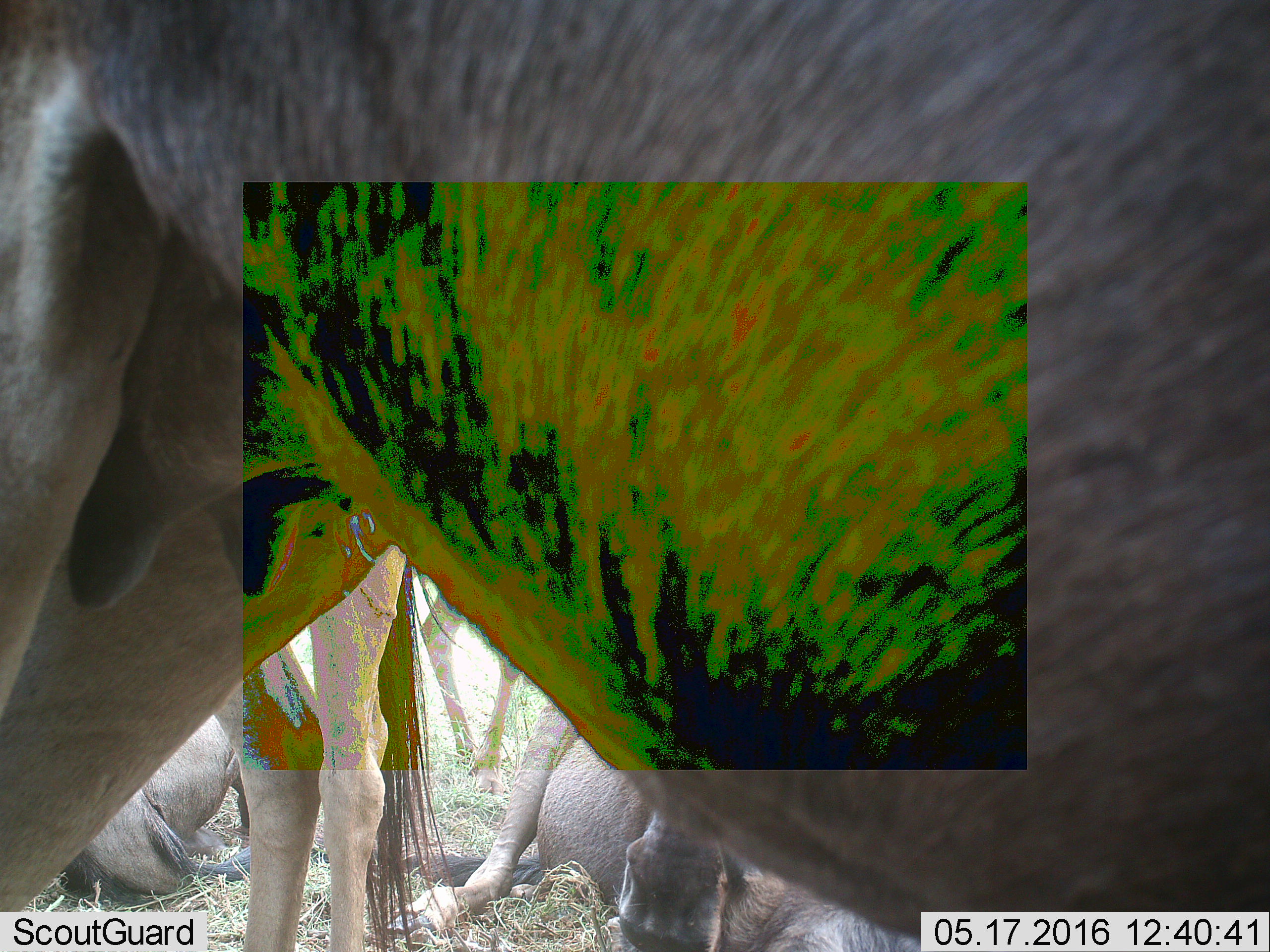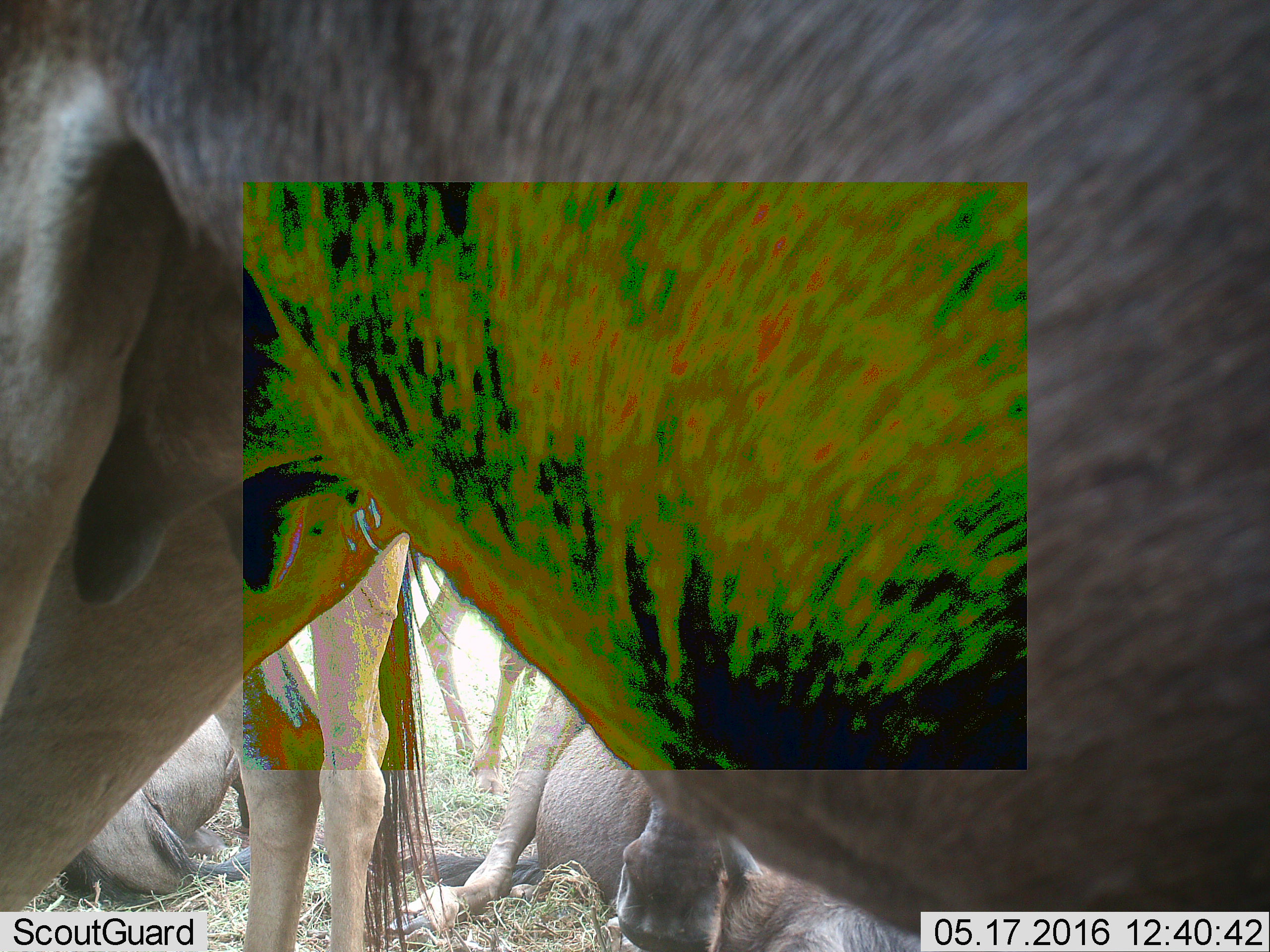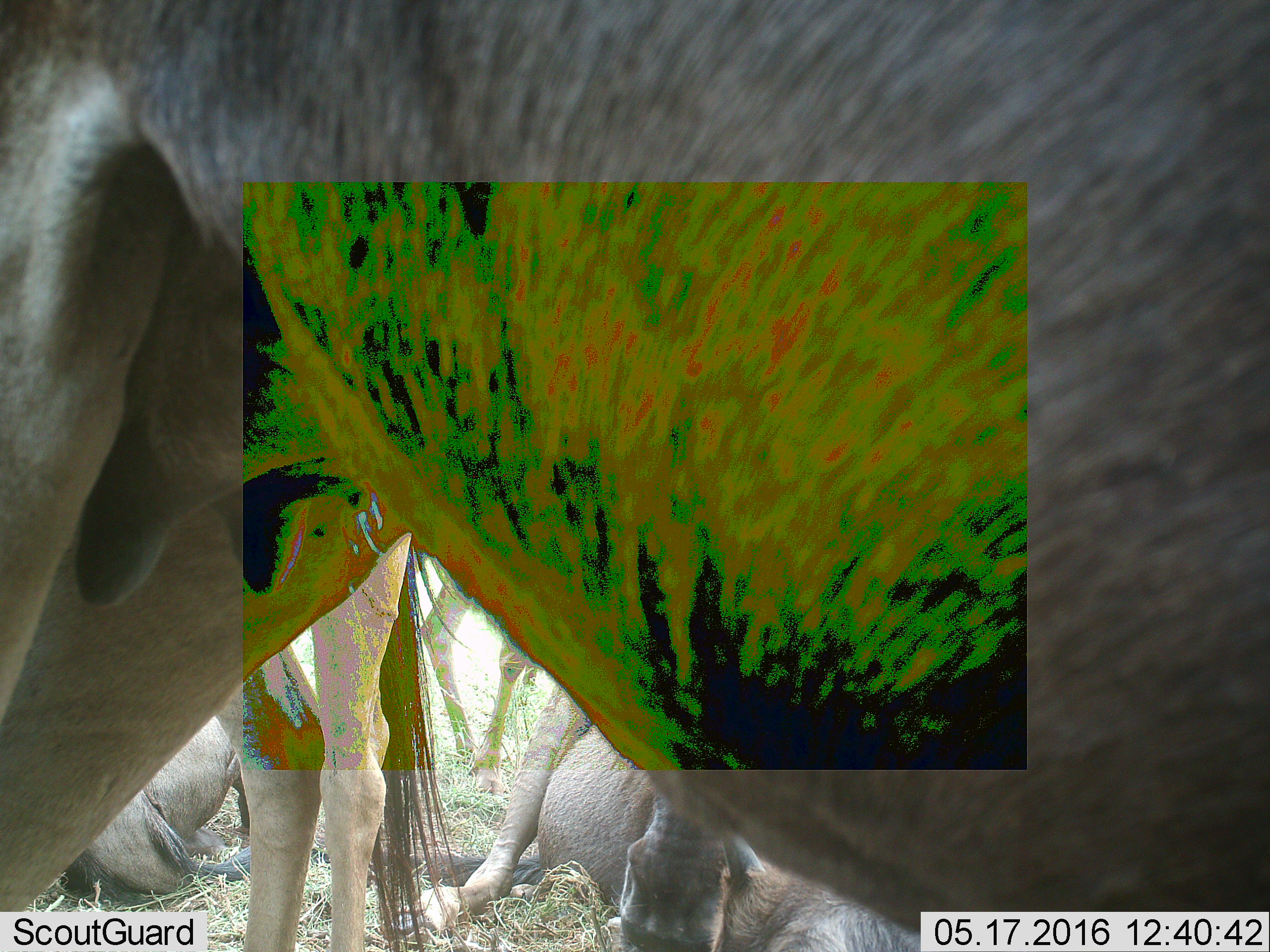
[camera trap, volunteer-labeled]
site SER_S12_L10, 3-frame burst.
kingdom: Animalia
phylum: Chordata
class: Mammalia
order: Artiodactyla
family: Bovidae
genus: Connochaetes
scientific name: Connochaetes taurinus taurinus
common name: blue wildebeest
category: wildebeestblue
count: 5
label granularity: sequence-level